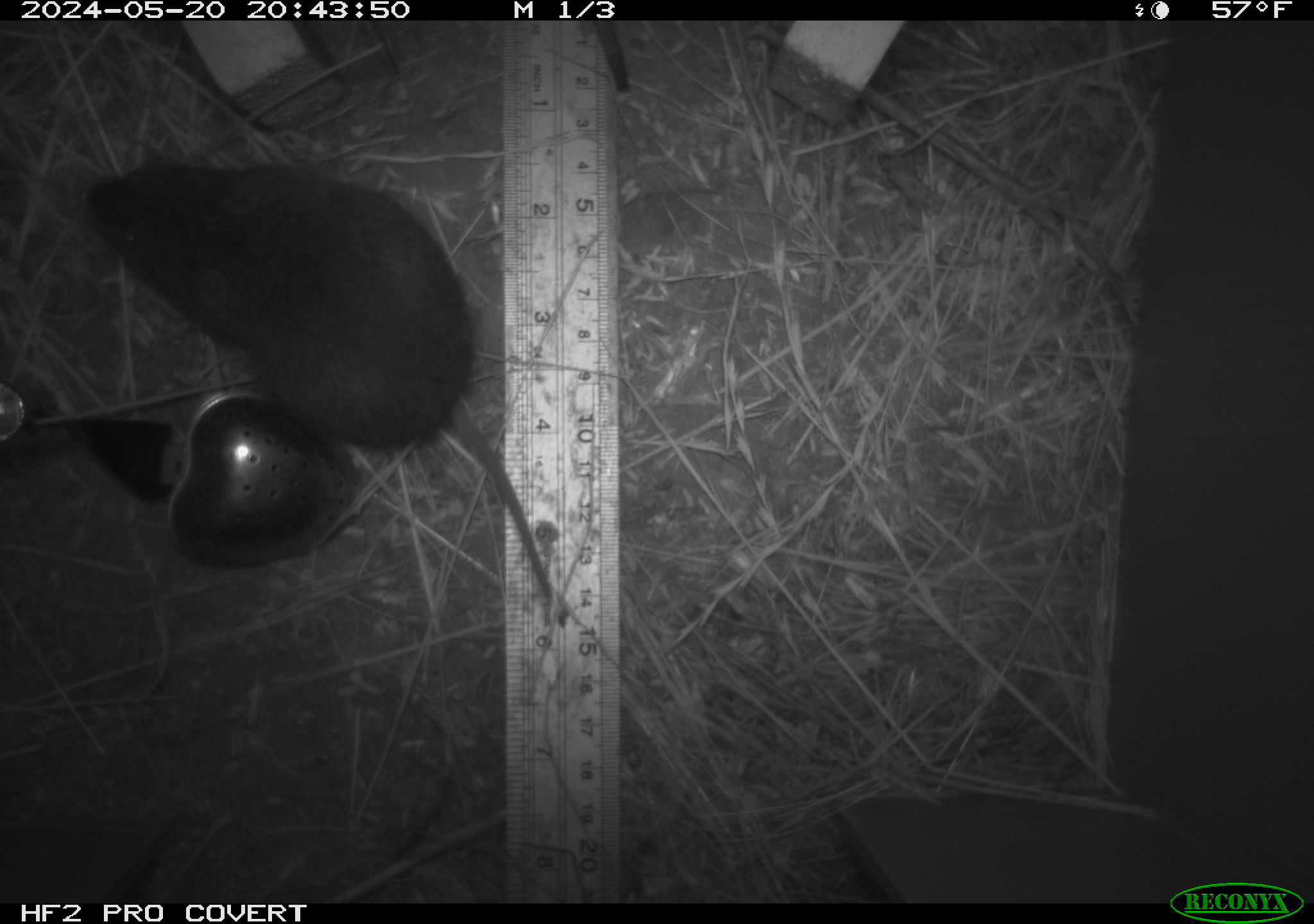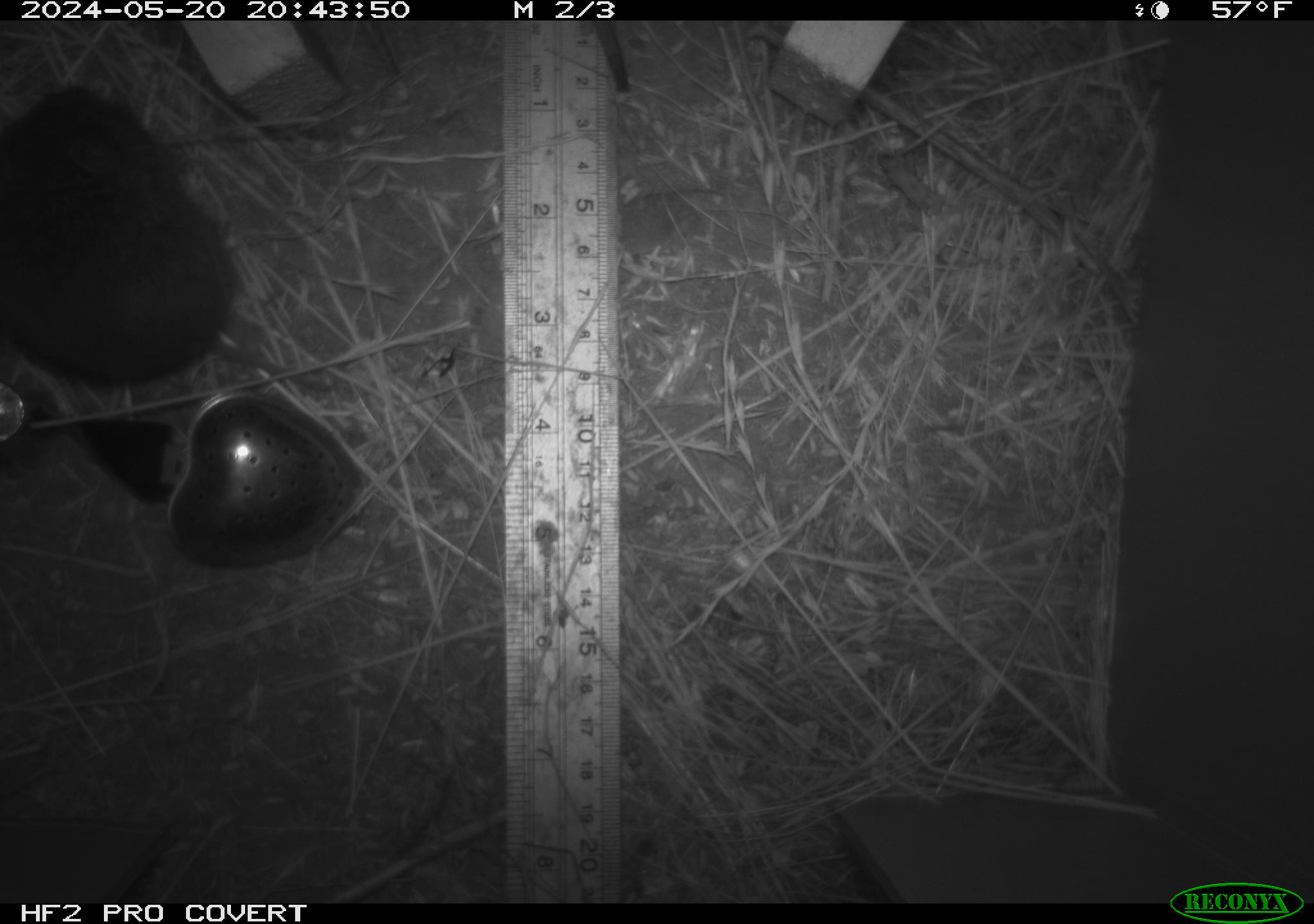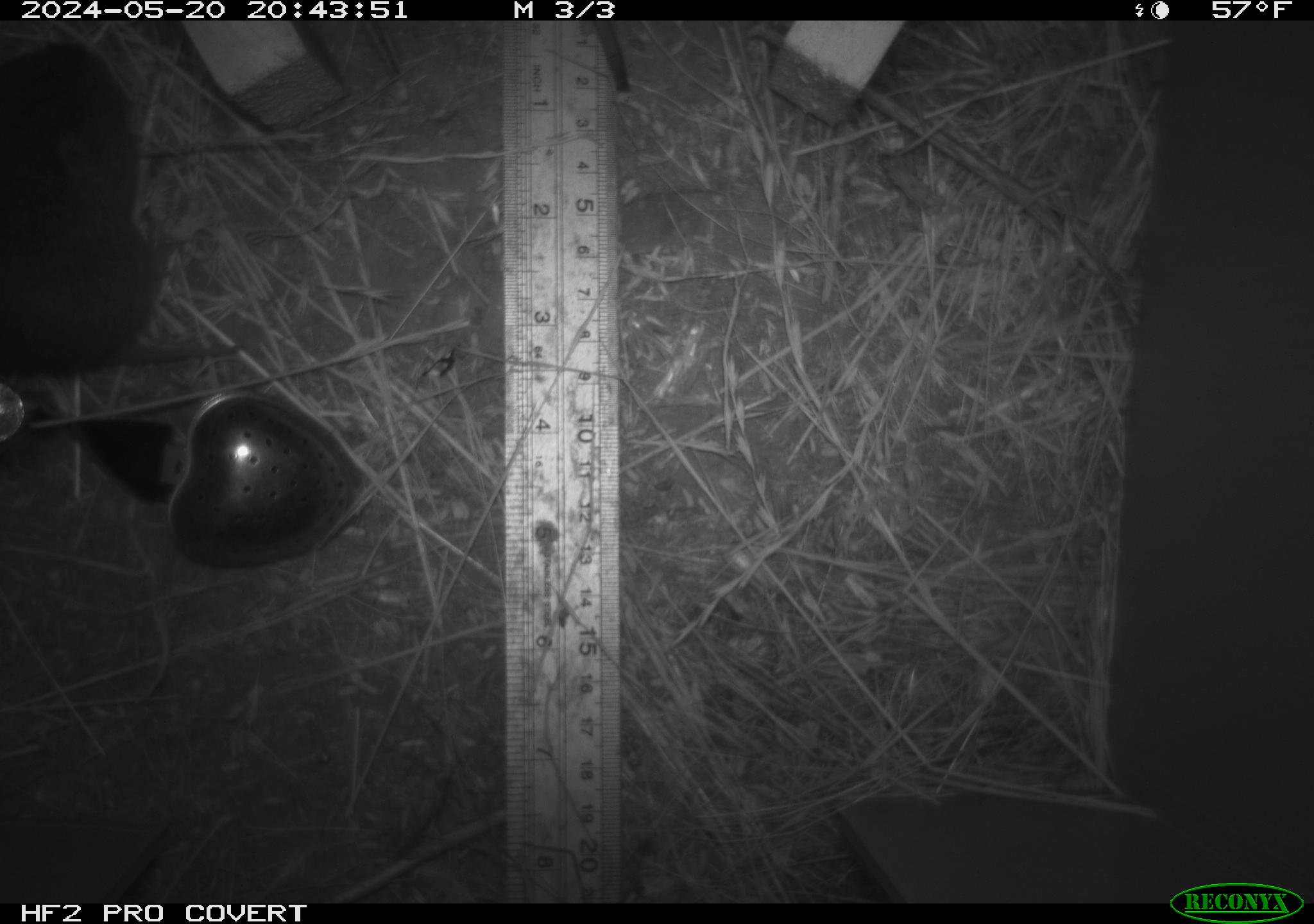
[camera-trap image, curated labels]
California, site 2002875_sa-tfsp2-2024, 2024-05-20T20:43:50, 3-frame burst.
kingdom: Animalia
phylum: Chordata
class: Mammalia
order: Rodentia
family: Cricetidae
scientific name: Arvicolinae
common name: voles, lemmings, and muskrats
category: arvicolinae subfamily